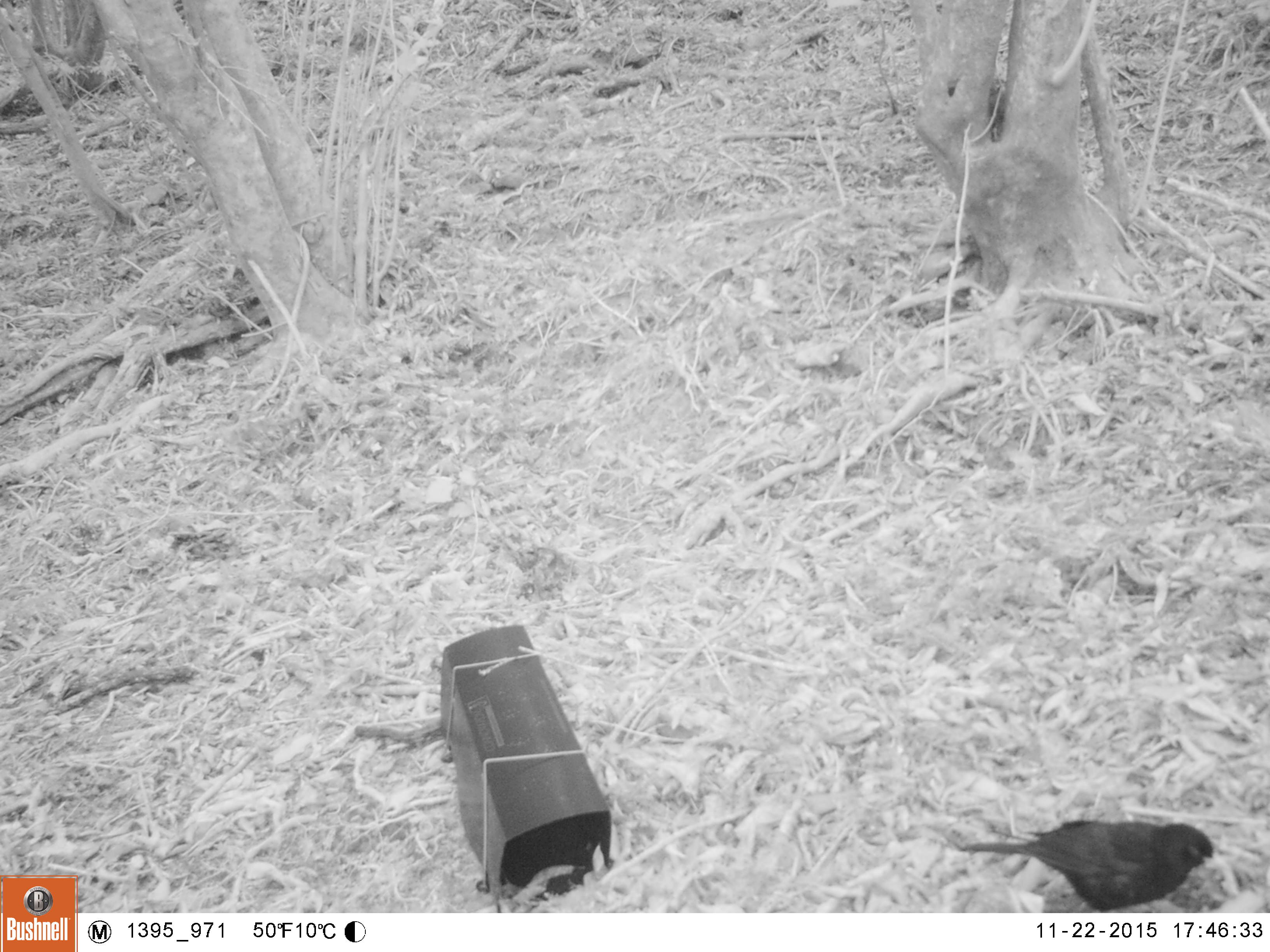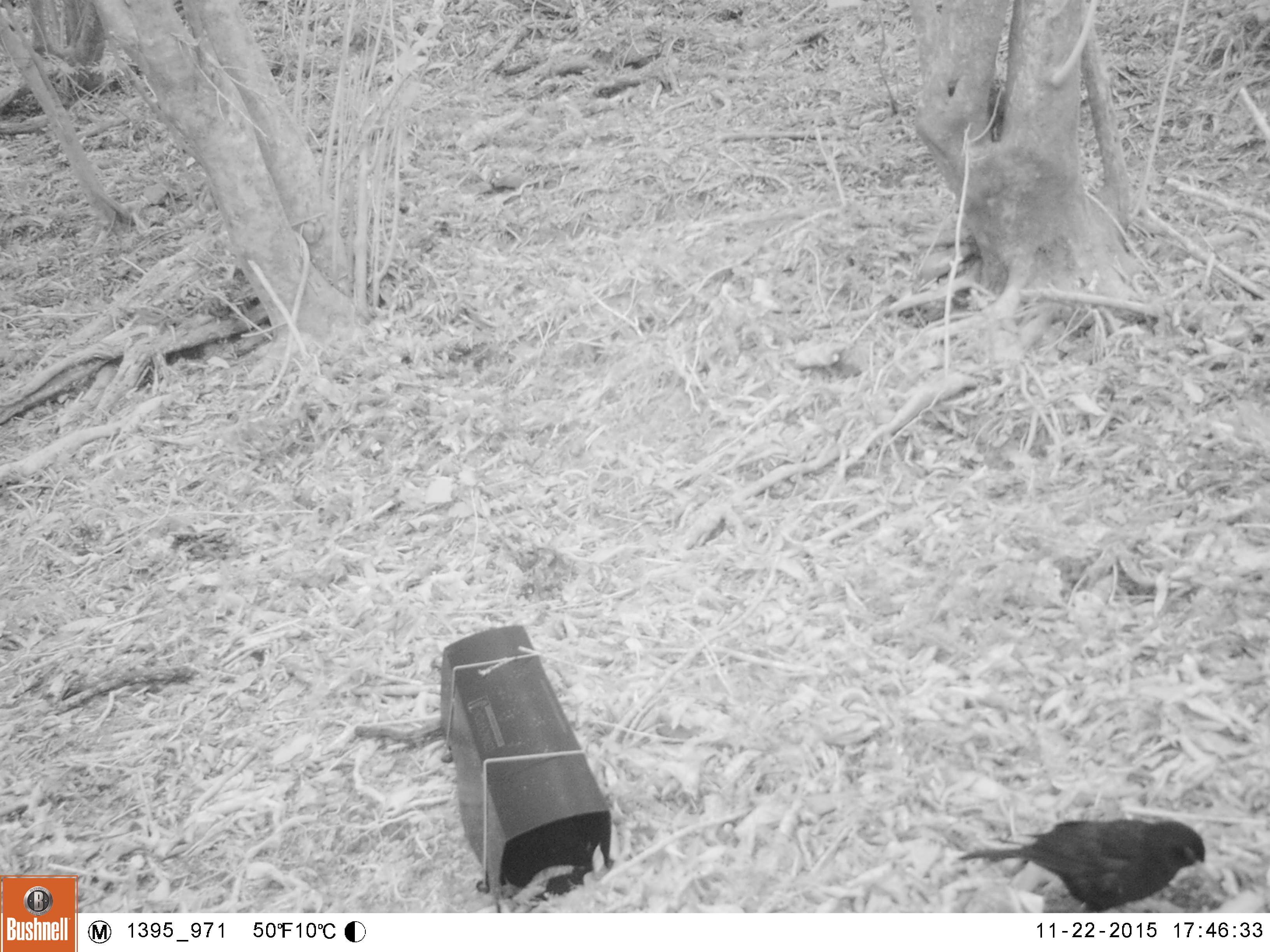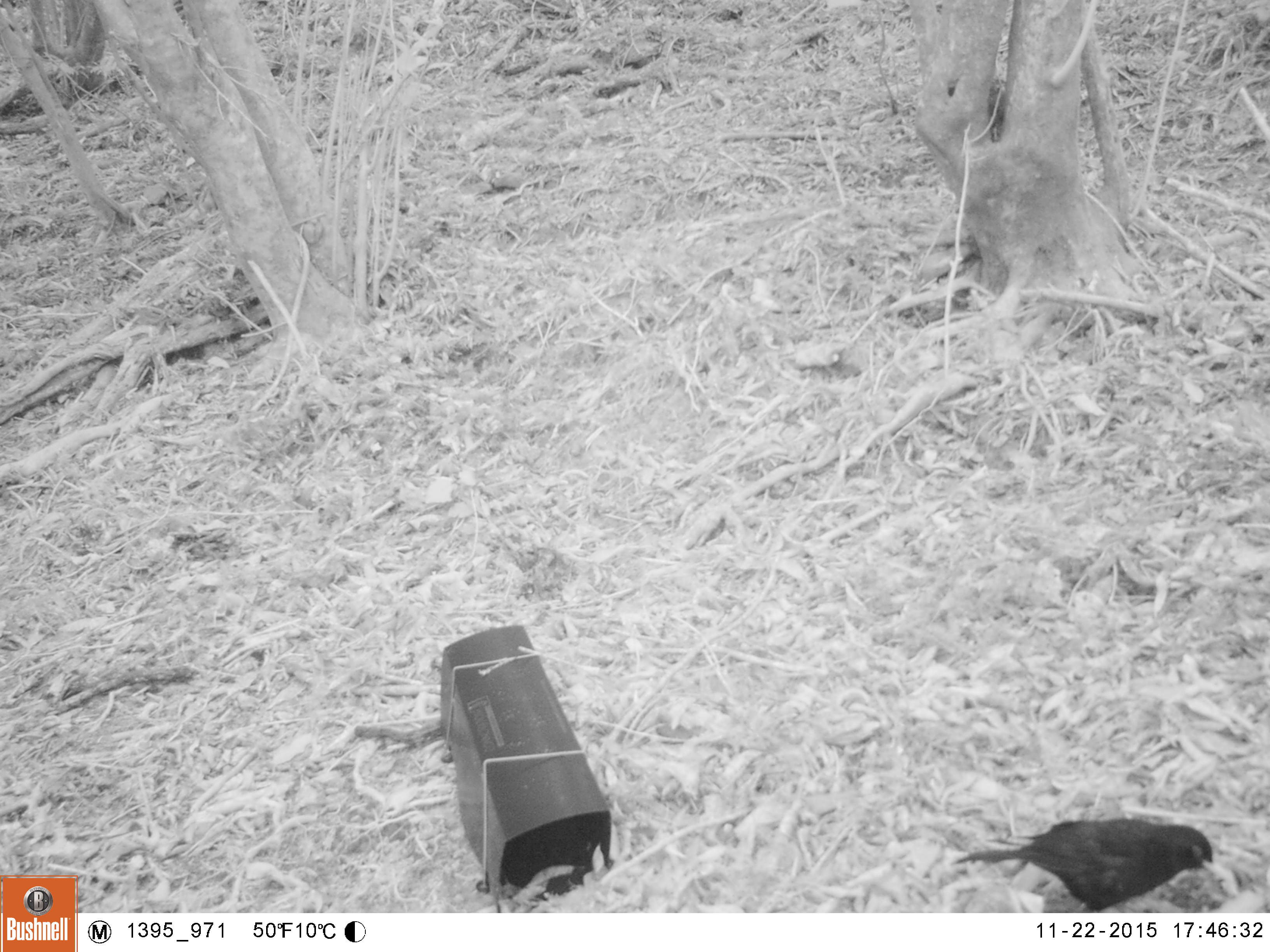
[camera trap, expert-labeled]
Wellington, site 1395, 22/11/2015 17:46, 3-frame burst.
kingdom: Animalia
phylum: Chordata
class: Aves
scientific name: Aves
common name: bird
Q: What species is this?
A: Bird (Aves).